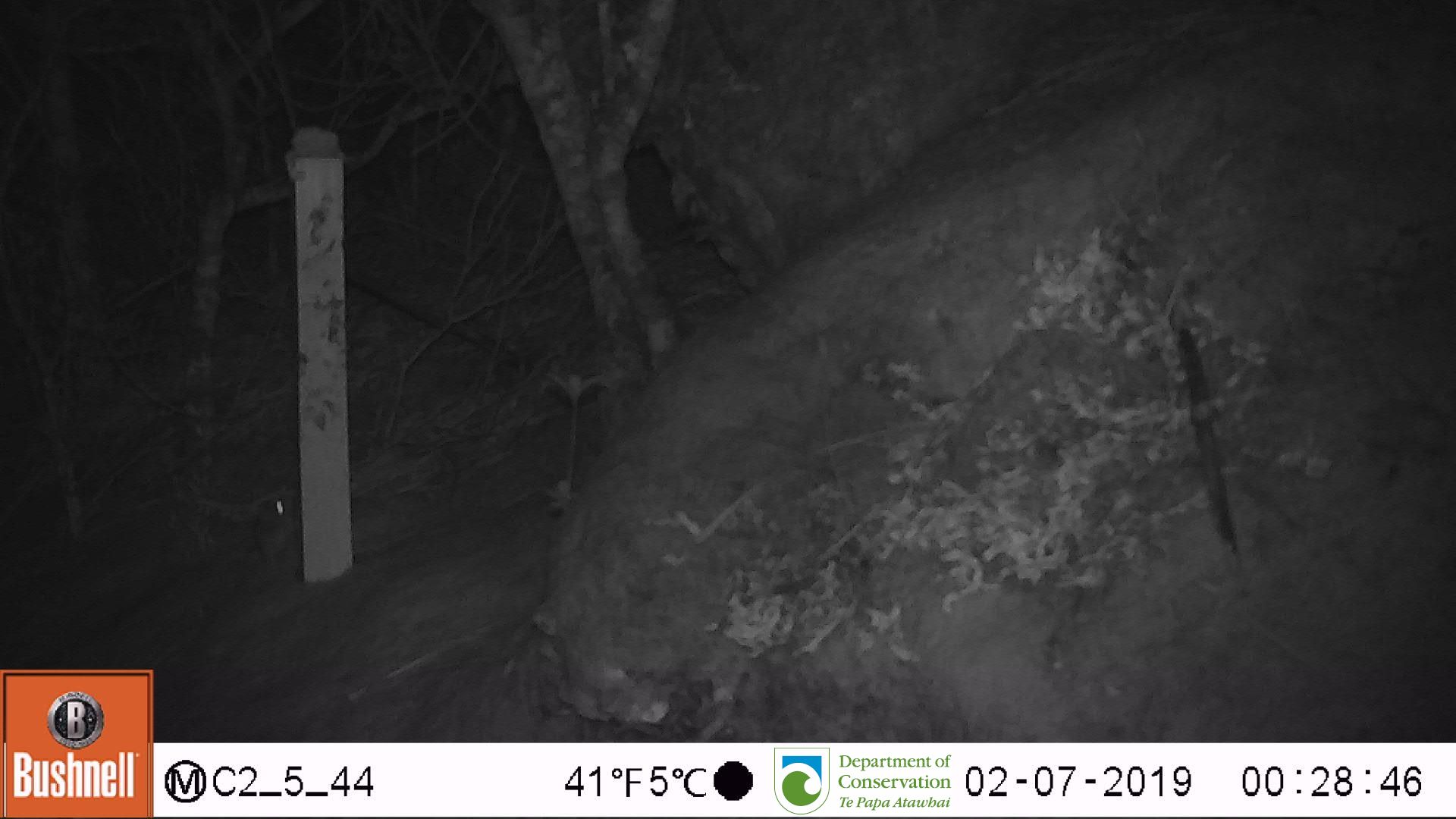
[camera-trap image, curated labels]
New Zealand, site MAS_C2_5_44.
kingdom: Animalia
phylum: Chordata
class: Mammalia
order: Rodentia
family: Muridae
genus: Mus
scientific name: Mus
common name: mouse